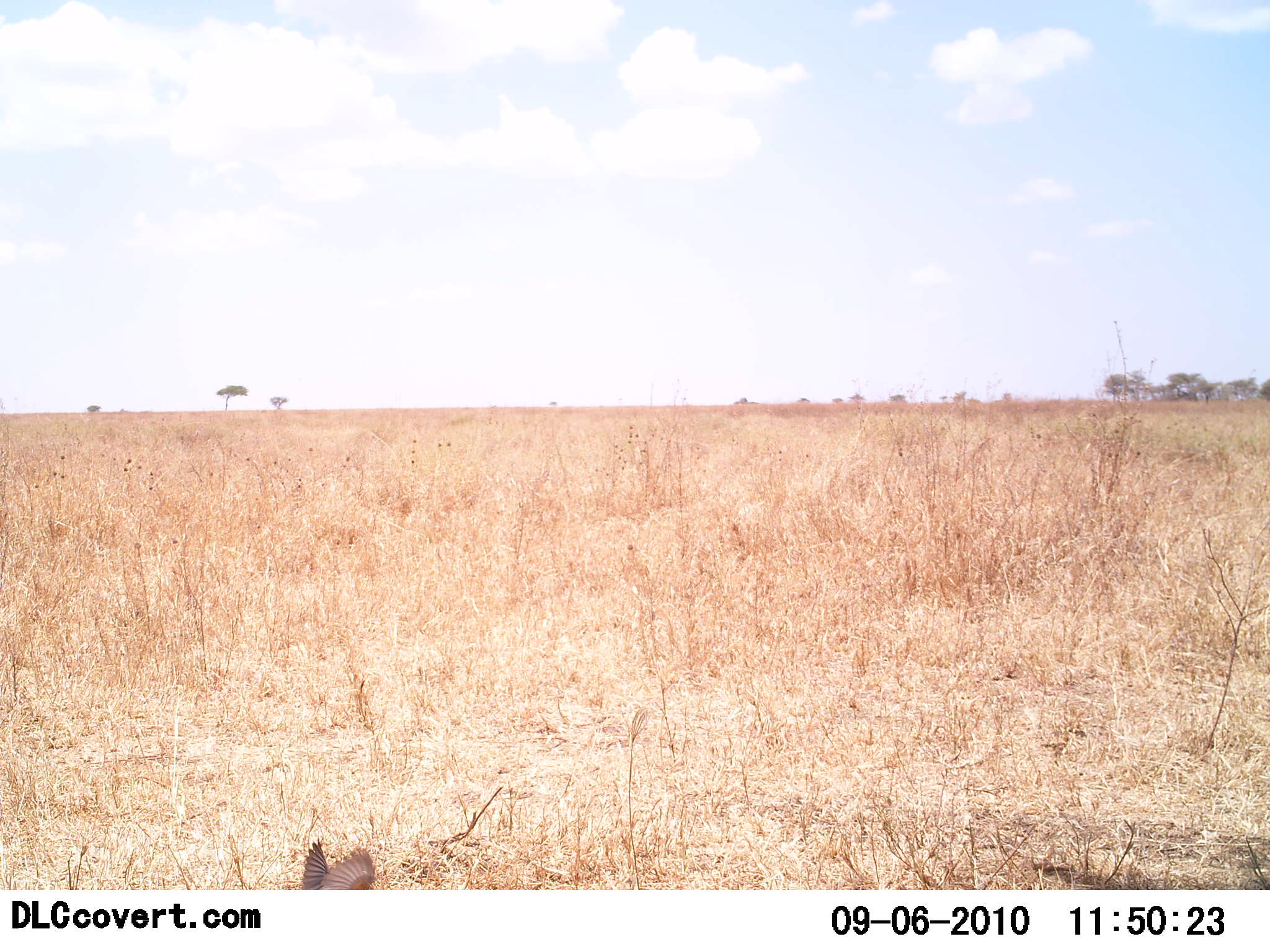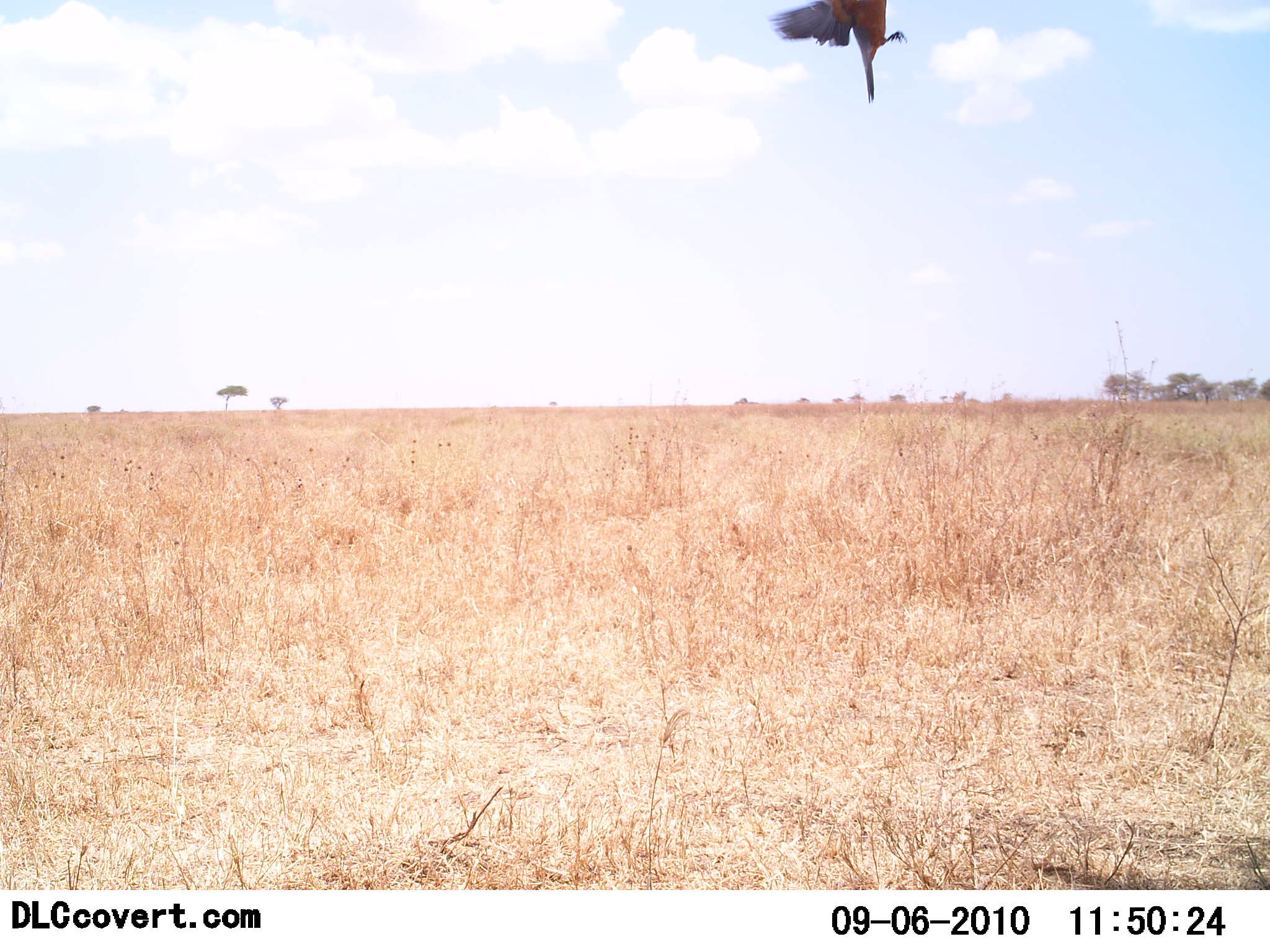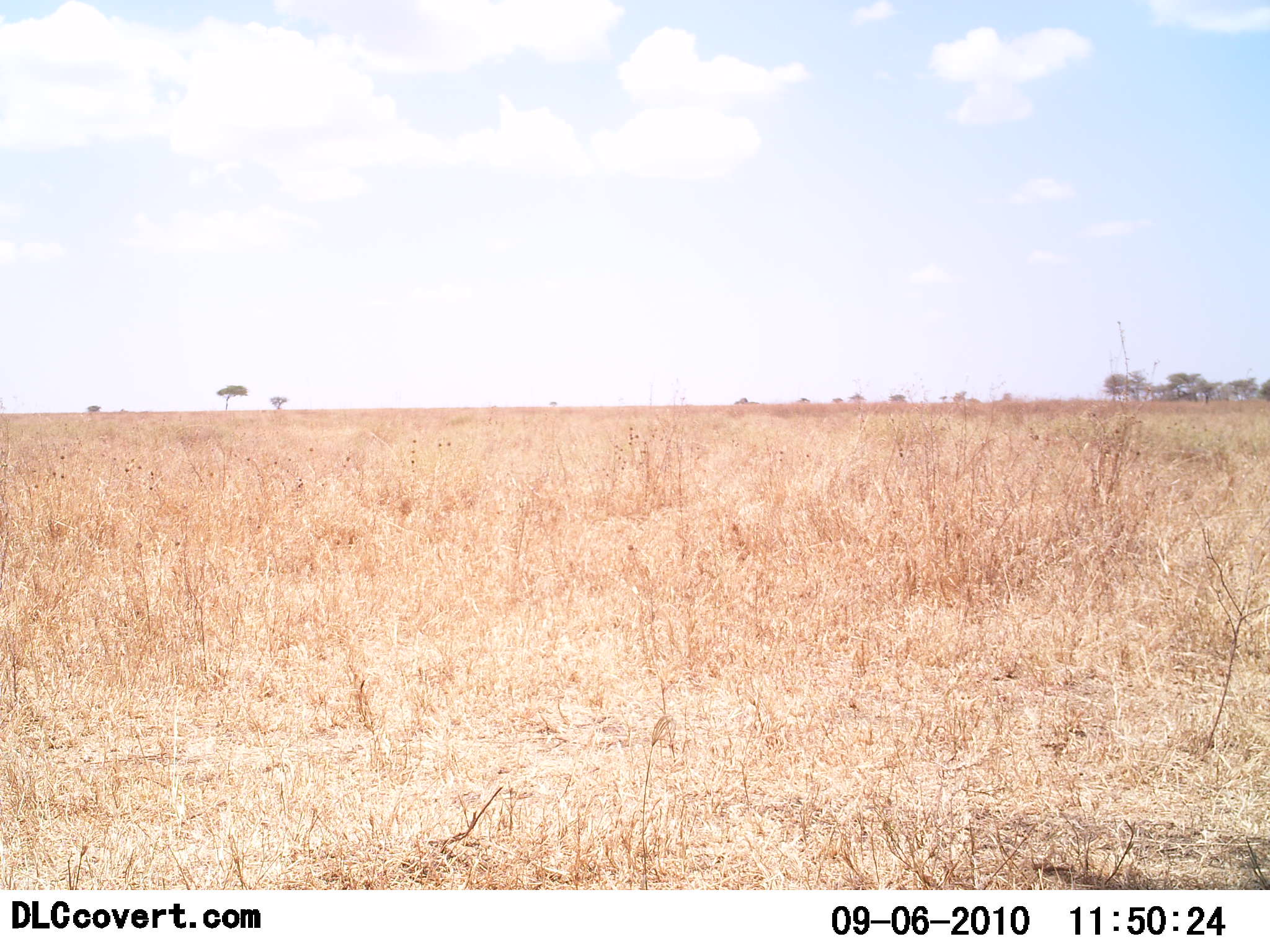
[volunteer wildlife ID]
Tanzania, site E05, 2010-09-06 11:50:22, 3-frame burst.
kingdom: Animalia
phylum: Chordata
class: Aves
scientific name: Aves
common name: bird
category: otherbird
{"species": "otherbird (bird) (Aves)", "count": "1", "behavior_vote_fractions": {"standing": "0%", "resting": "0%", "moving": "100%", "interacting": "0%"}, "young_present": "0%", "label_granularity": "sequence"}